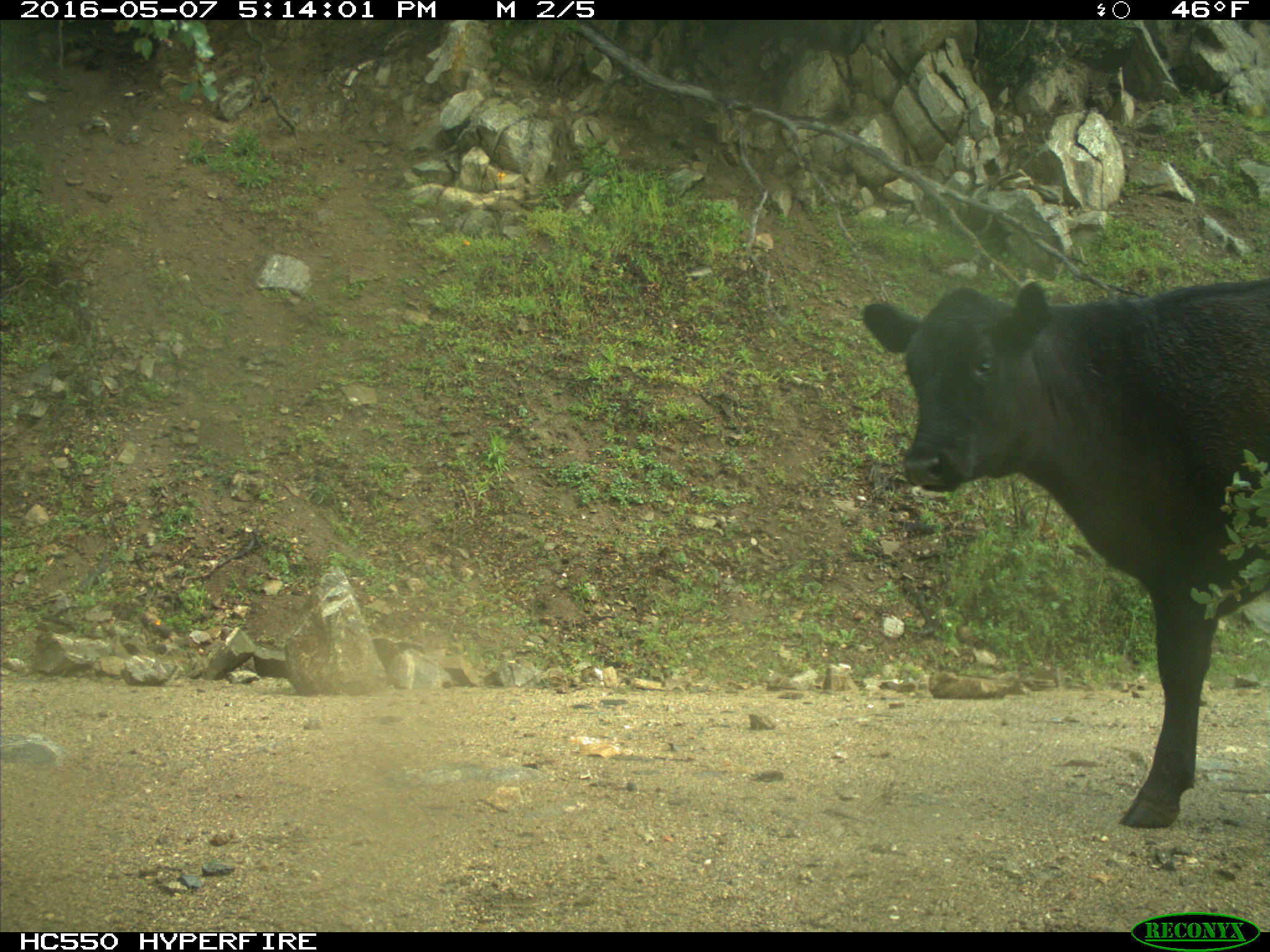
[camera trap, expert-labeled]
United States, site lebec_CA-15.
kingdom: Animalia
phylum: Chordata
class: Mammalia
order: Artiodactyla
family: Bovidae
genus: Bos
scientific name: Bos taurus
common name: domestic cow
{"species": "Bos taurus (domestic cow)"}